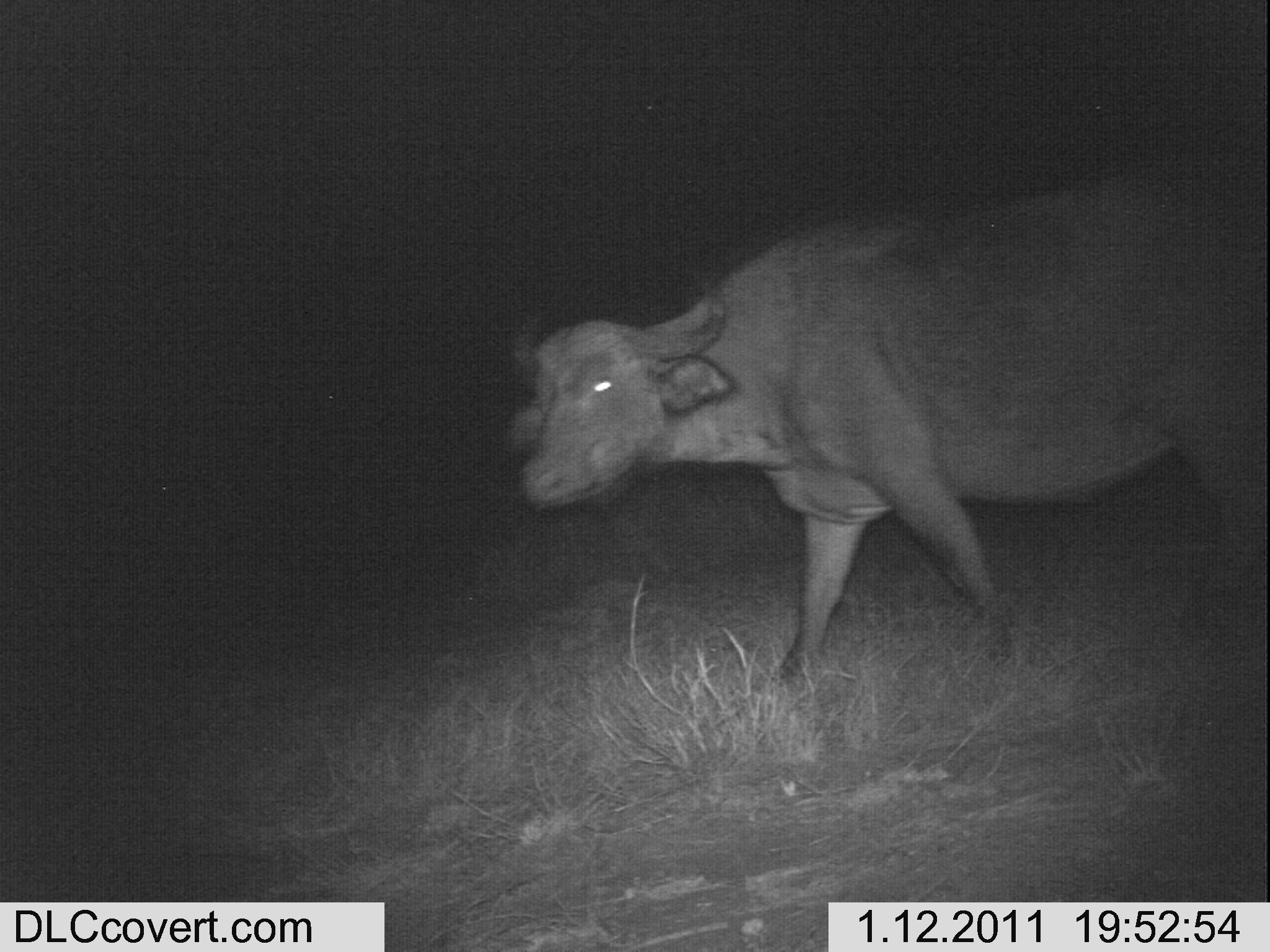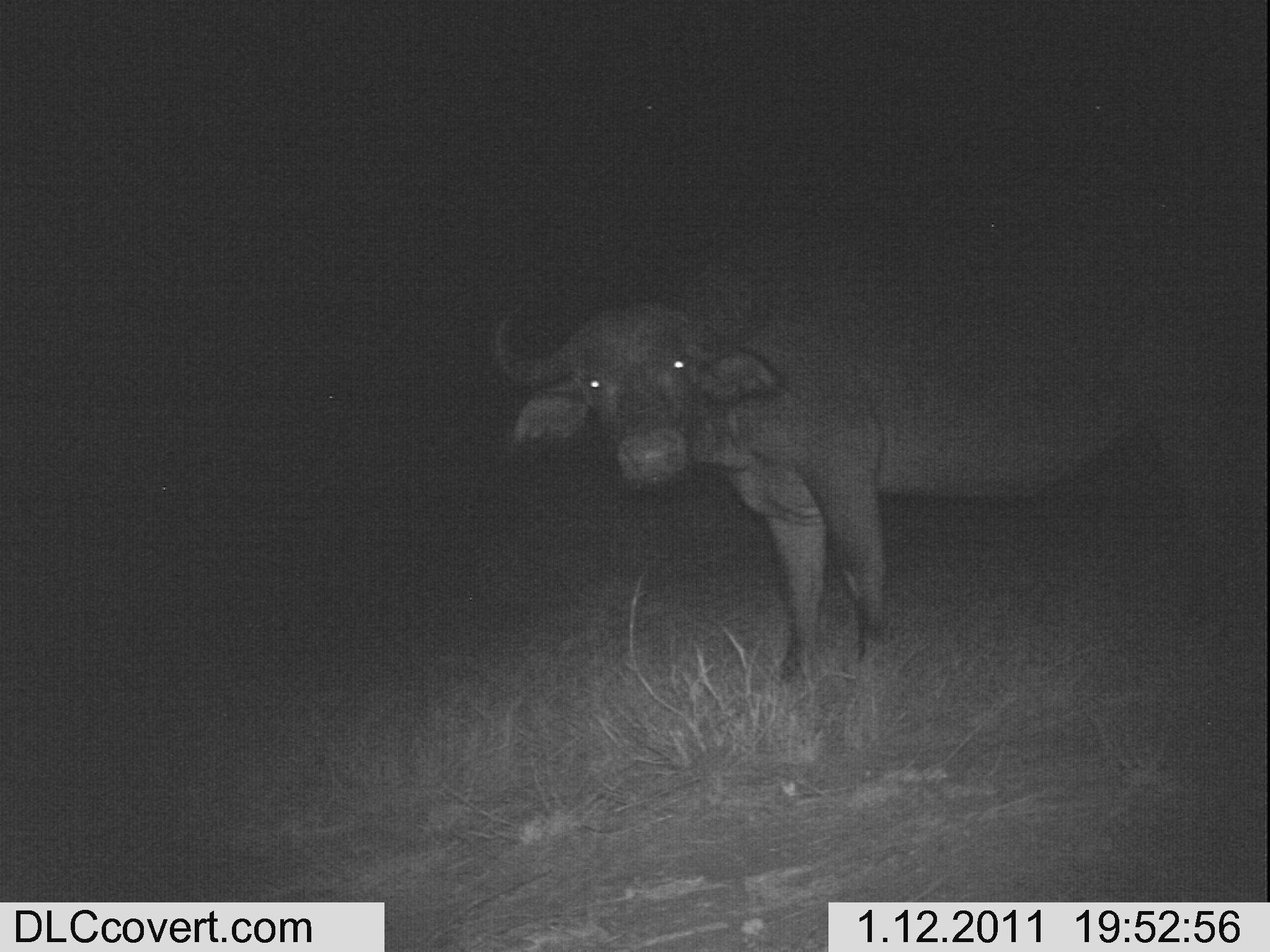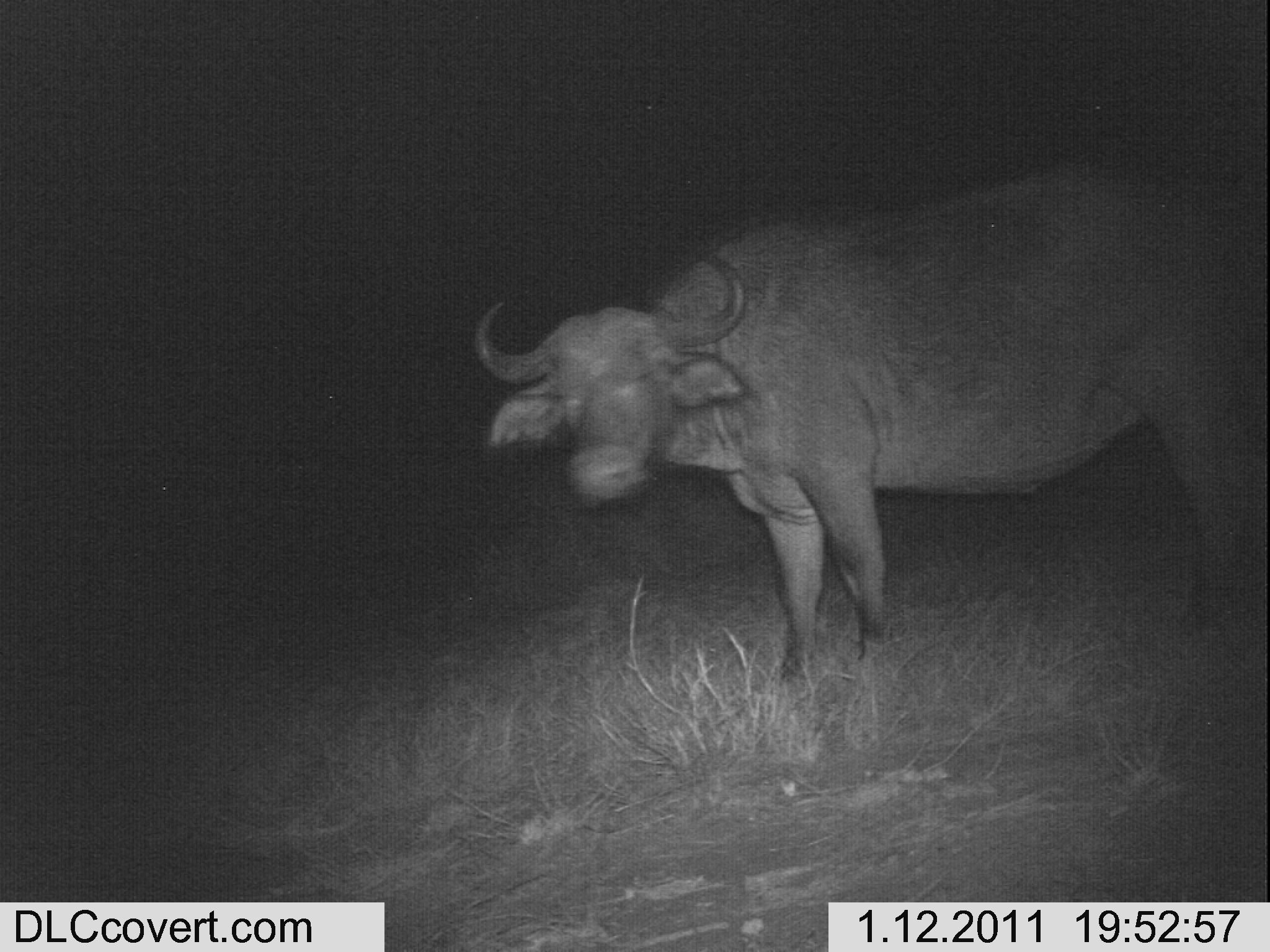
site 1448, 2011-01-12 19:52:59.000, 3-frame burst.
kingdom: Animalia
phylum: Chordata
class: Mammalia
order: Artiodactyla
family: Bovidae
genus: Syncerus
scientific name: Syncerus caffer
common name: african buffalo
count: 1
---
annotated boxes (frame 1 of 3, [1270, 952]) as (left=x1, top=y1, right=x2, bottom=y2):
syncerus caffer: (left=501, top=166, right=1266, bottom=697)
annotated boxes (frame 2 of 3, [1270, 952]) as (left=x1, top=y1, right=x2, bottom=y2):
syncerus caffer: (left=487, top=166, right=1266, bottom=696)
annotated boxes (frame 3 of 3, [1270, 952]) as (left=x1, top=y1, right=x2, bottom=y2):
syncerus caffer: (left=472, top=158, right=1270, bottom=684)